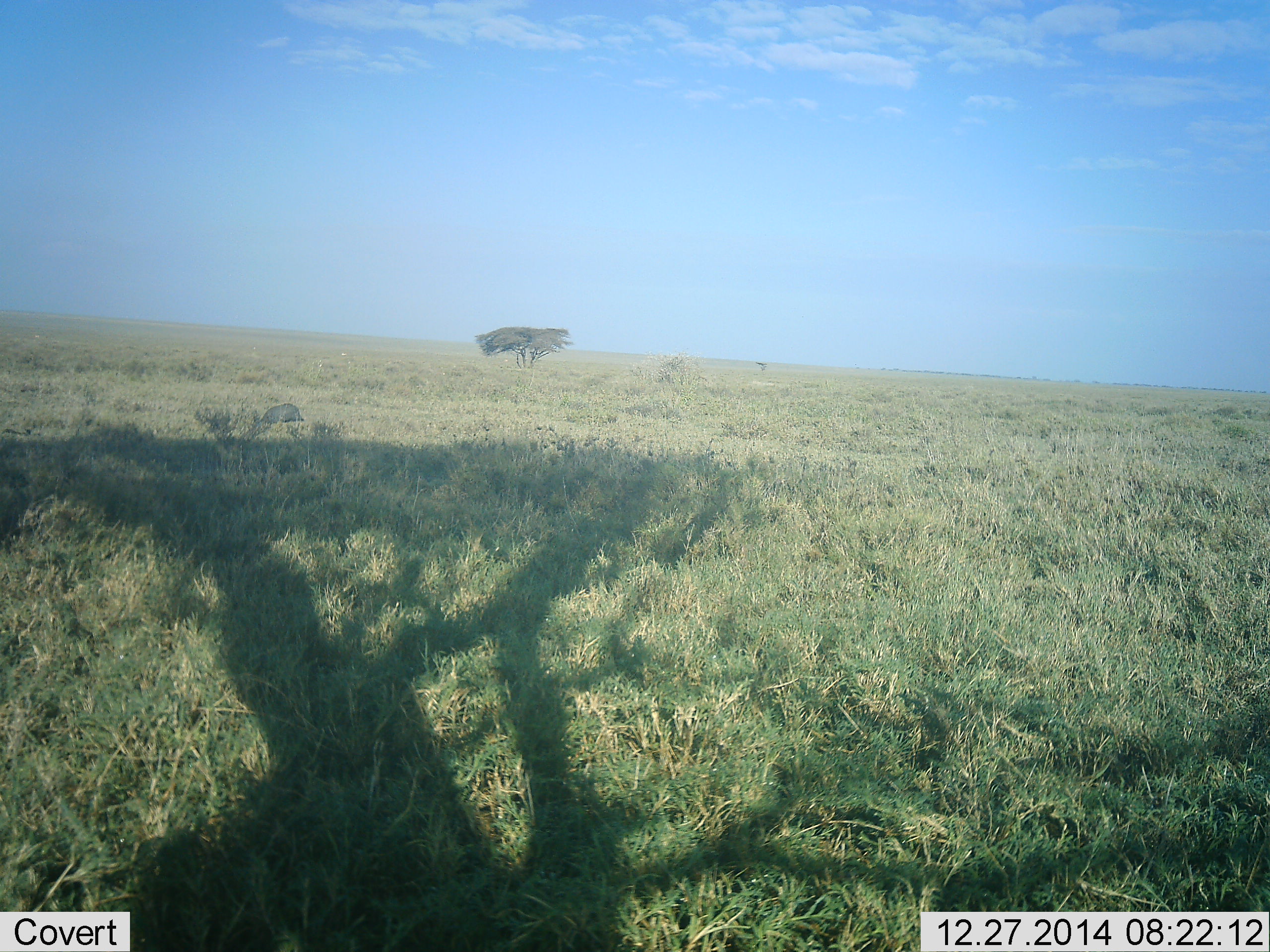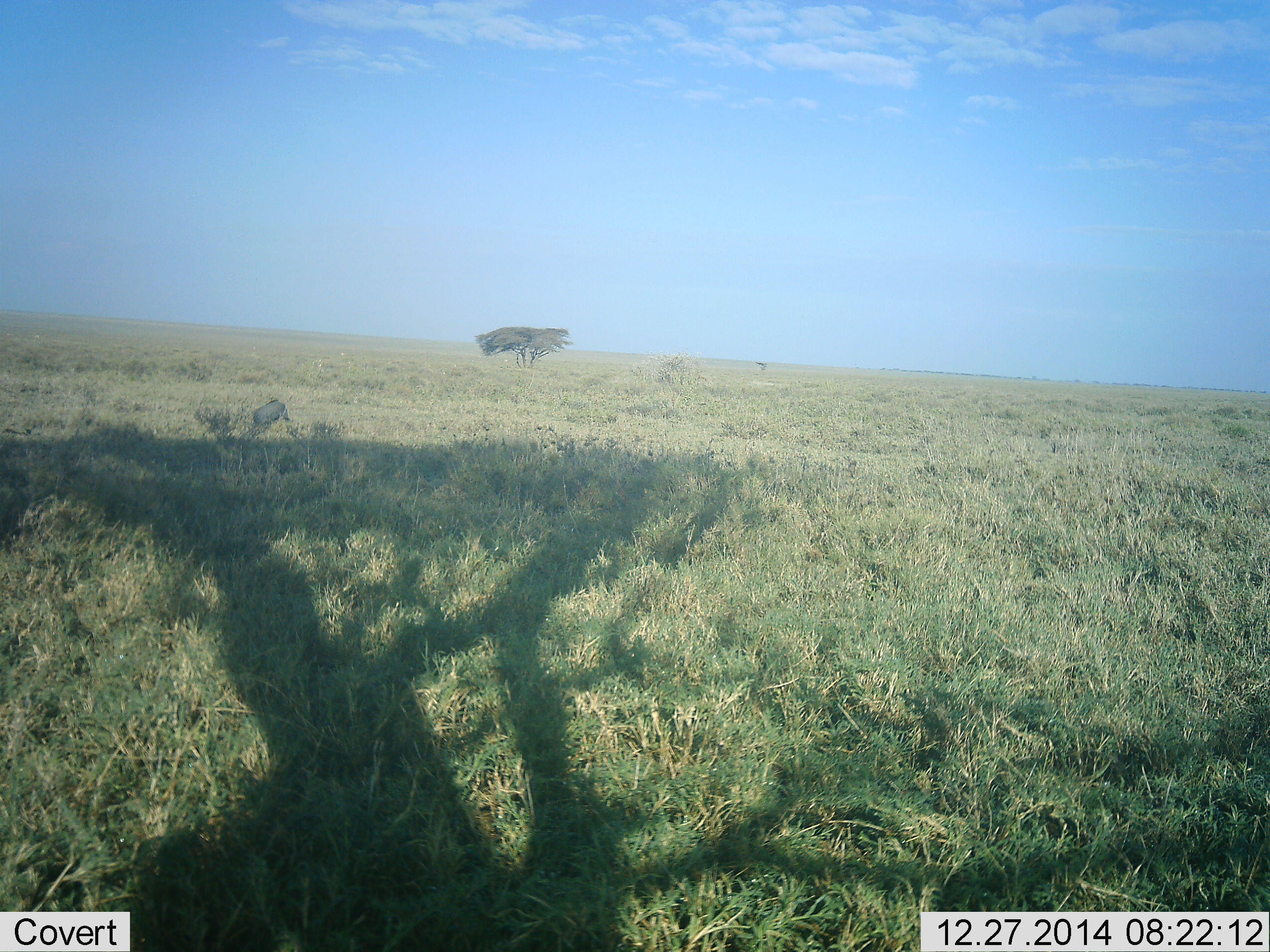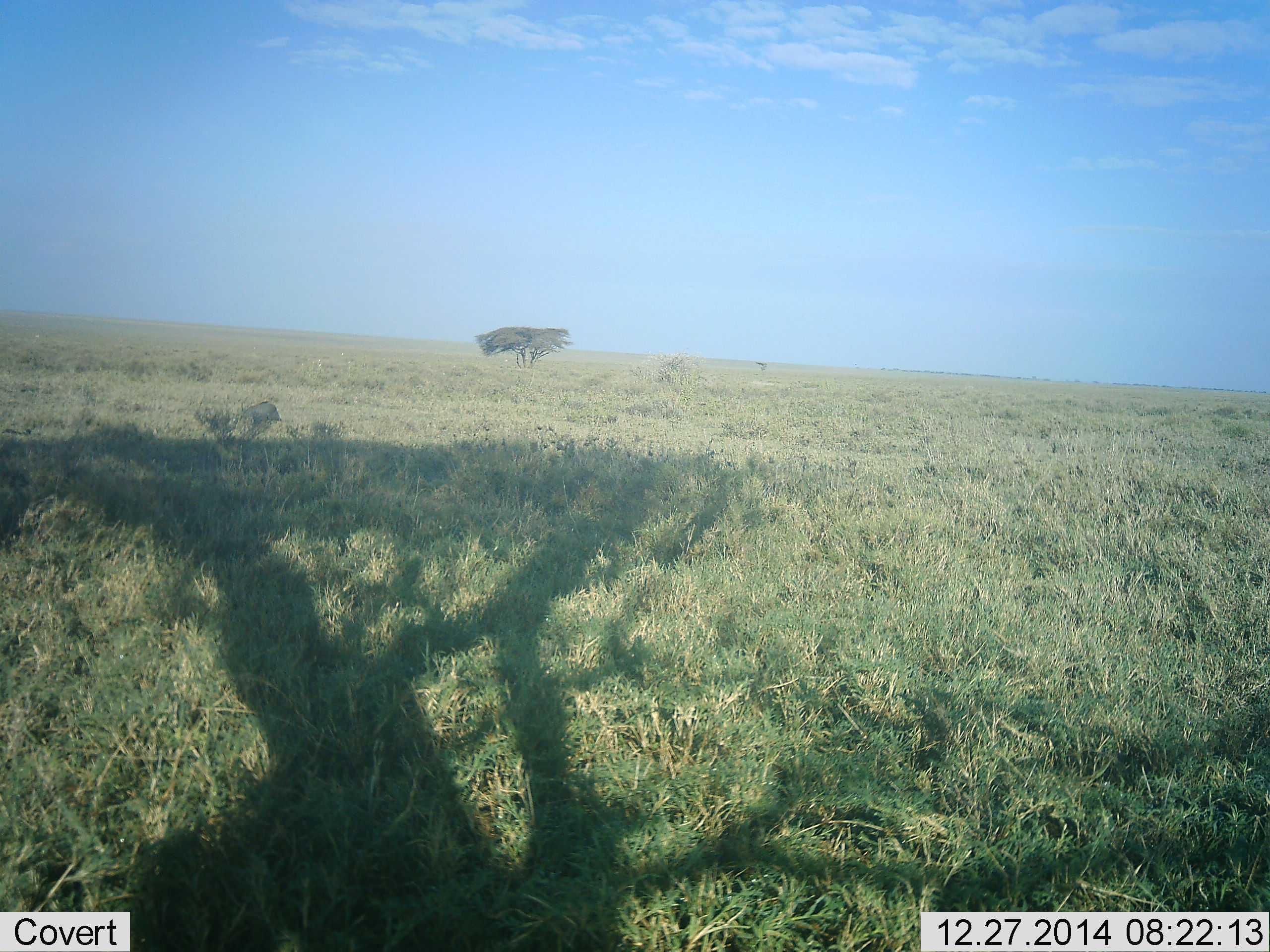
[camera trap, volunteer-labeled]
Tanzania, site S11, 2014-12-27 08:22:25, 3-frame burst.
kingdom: Animalia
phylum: Chordata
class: Mammalia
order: Artiodactyla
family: Suidae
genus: Phacochoerus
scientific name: Phacochoerus africanus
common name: warthog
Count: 1.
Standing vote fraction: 0%.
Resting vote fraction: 0%.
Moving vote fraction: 90%.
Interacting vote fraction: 0%.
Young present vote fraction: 0%.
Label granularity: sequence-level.